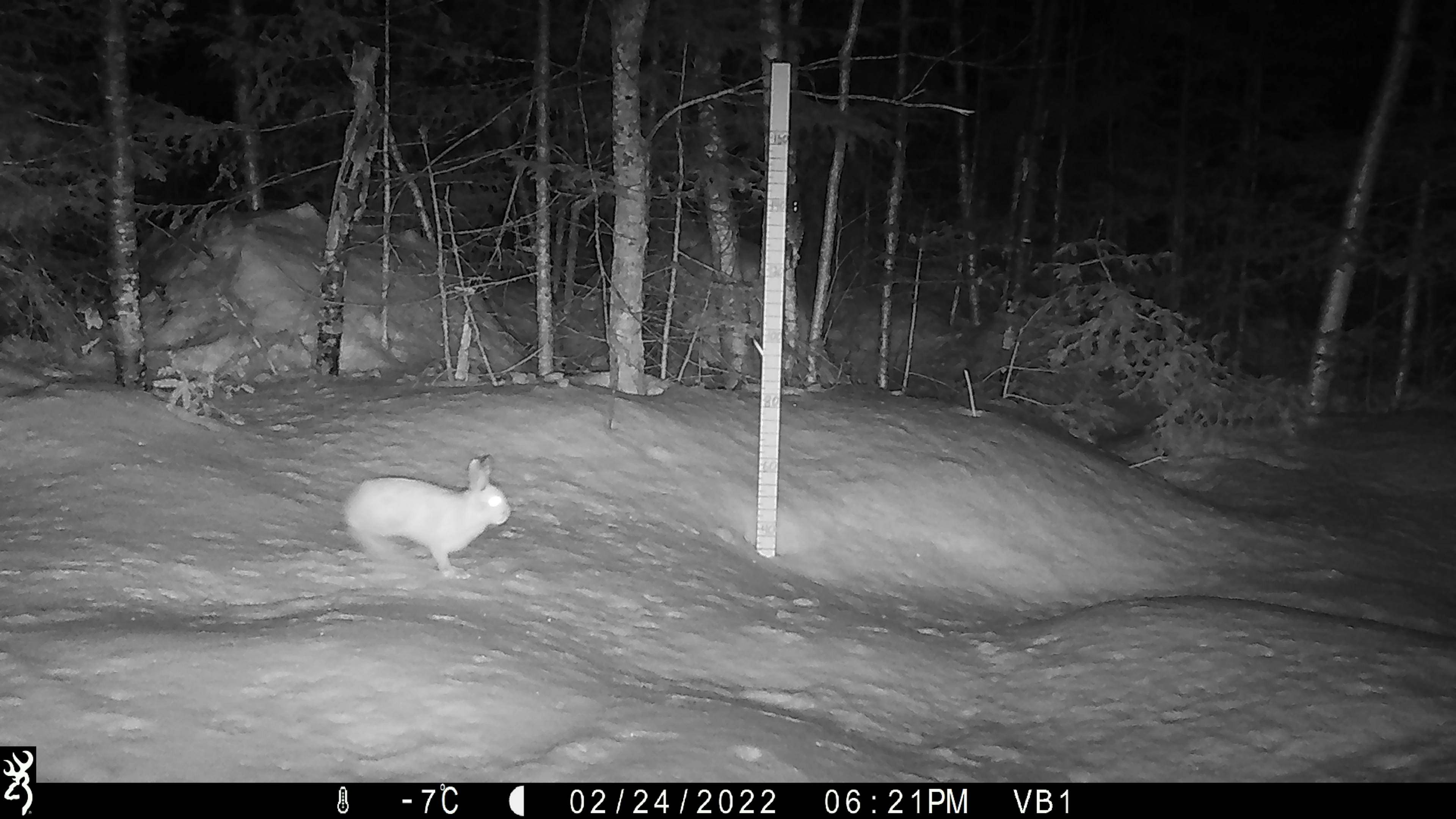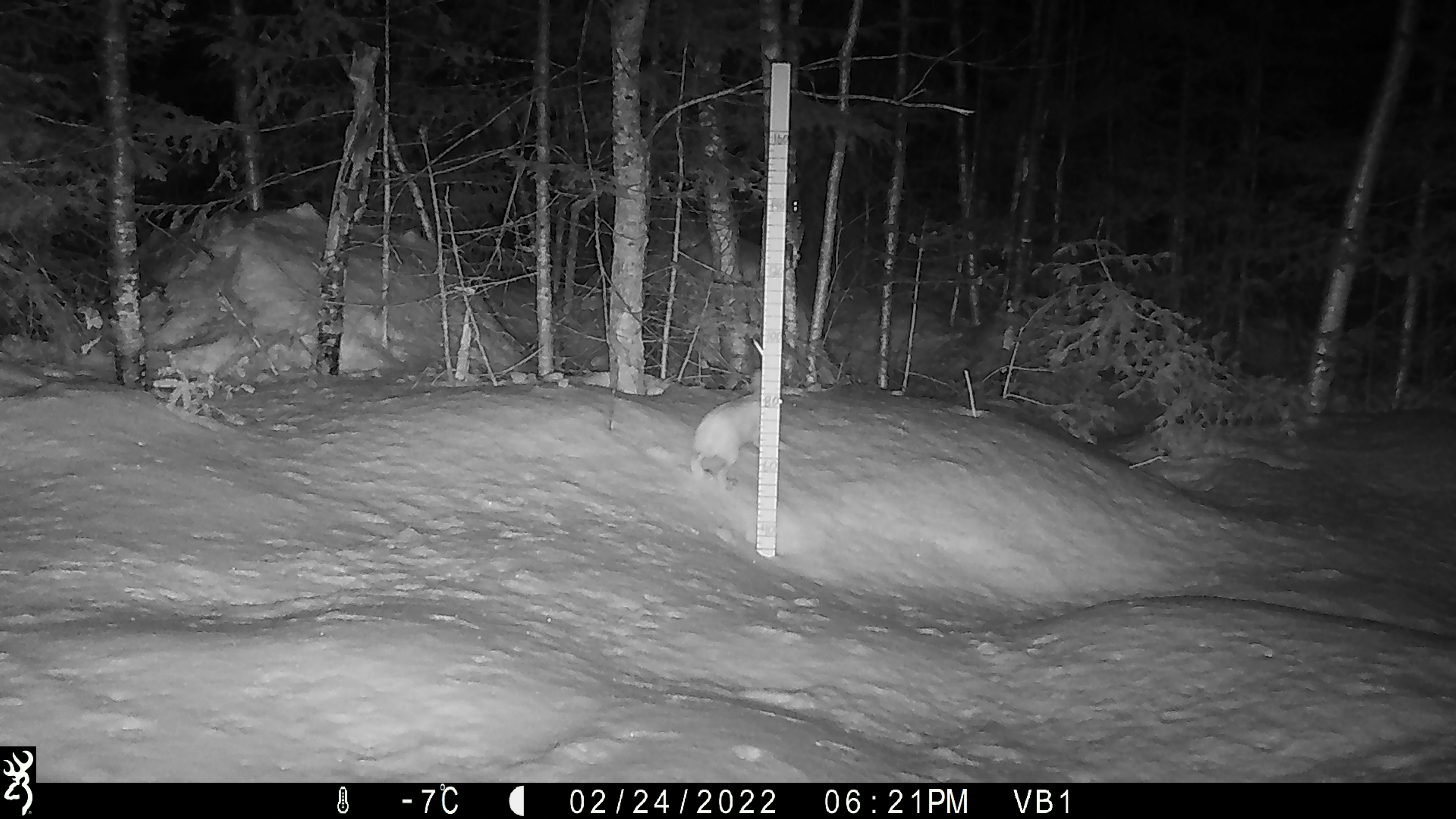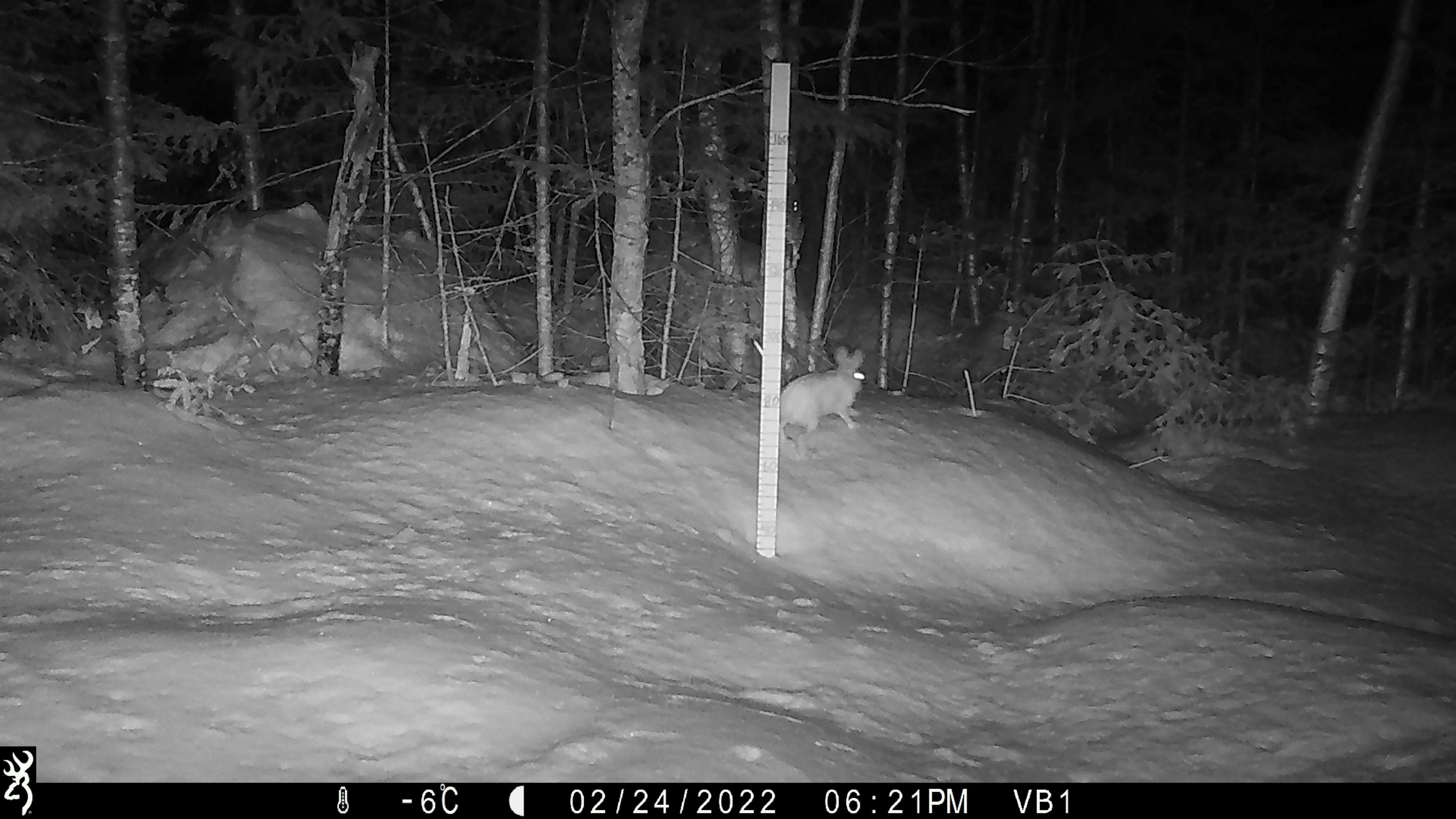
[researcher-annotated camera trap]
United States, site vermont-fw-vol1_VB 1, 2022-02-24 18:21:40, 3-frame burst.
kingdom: Animalia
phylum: Chordata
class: Mammalia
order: Lagomorpha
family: Leporidae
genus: Lepus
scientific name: Lepus americanus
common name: snowshoe hare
Snowshoe hare (Lepus americanus).